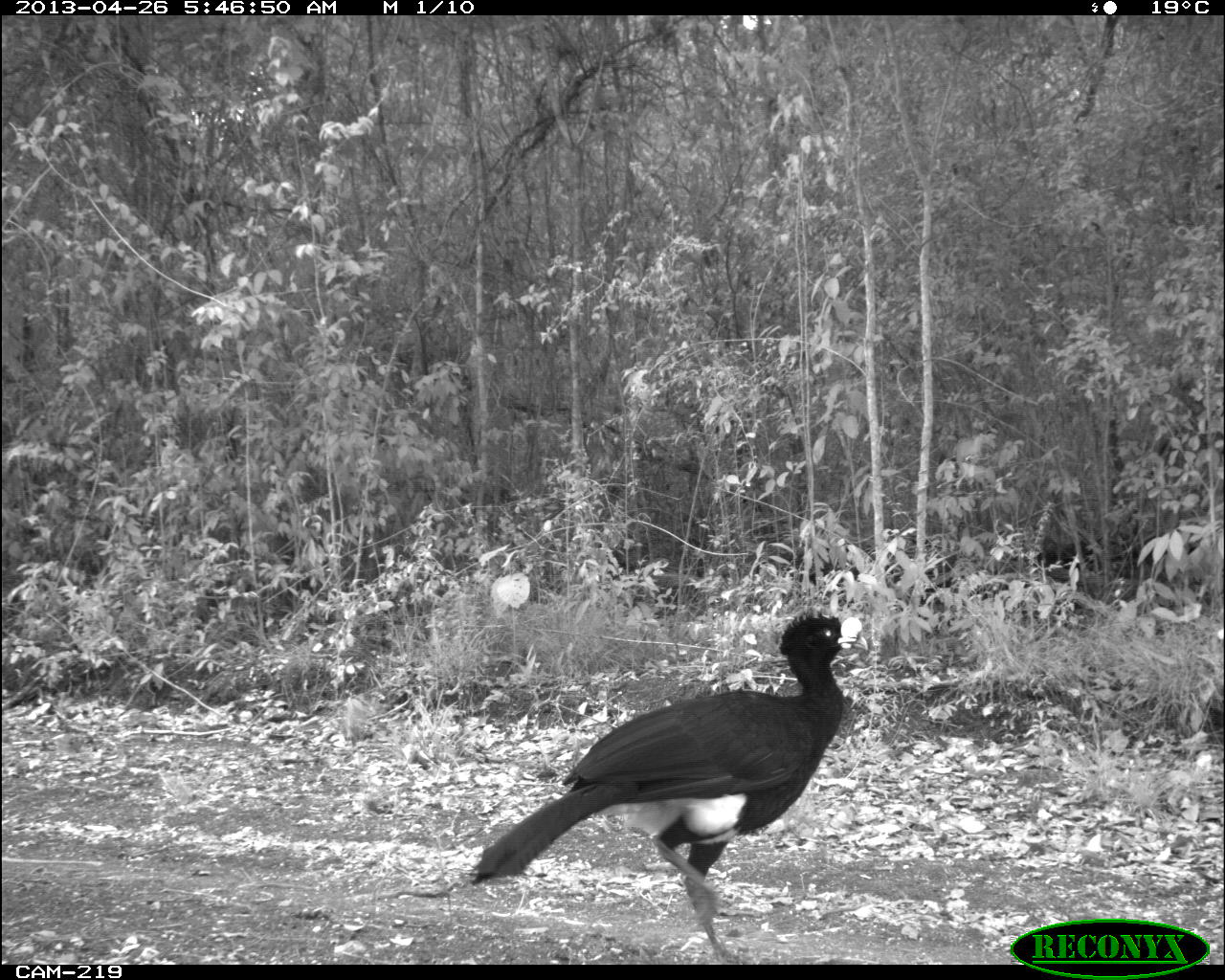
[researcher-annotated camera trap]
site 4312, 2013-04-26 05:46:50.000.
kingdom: Animalia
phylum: Chordata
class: Aves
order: Galliformes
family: Cracidae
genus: Crax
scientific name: Crax rubra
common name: great curassow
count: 1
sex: male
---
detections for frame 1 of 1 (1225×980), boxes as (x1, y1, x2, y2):
crax rubra: (469, 605, 868, 964)